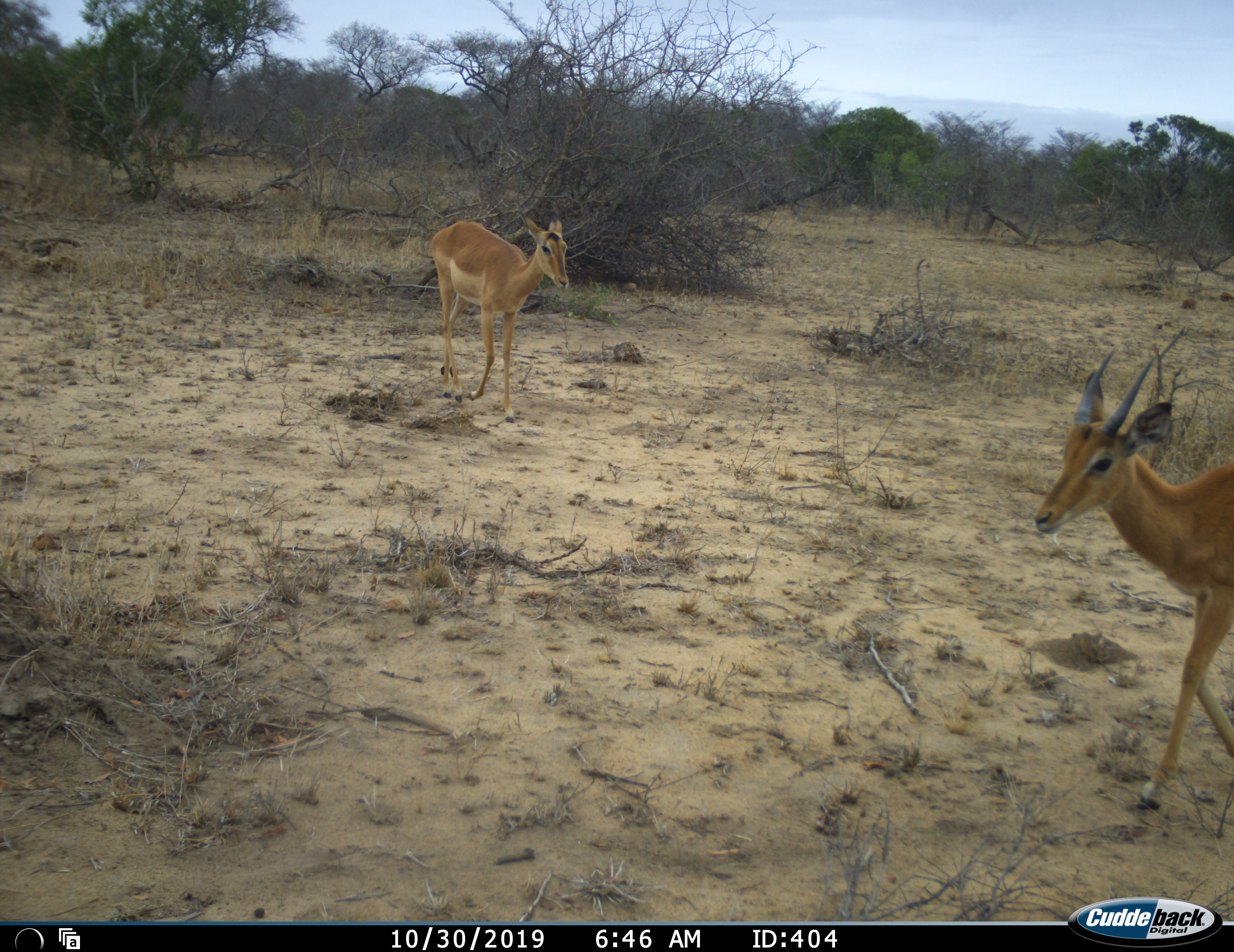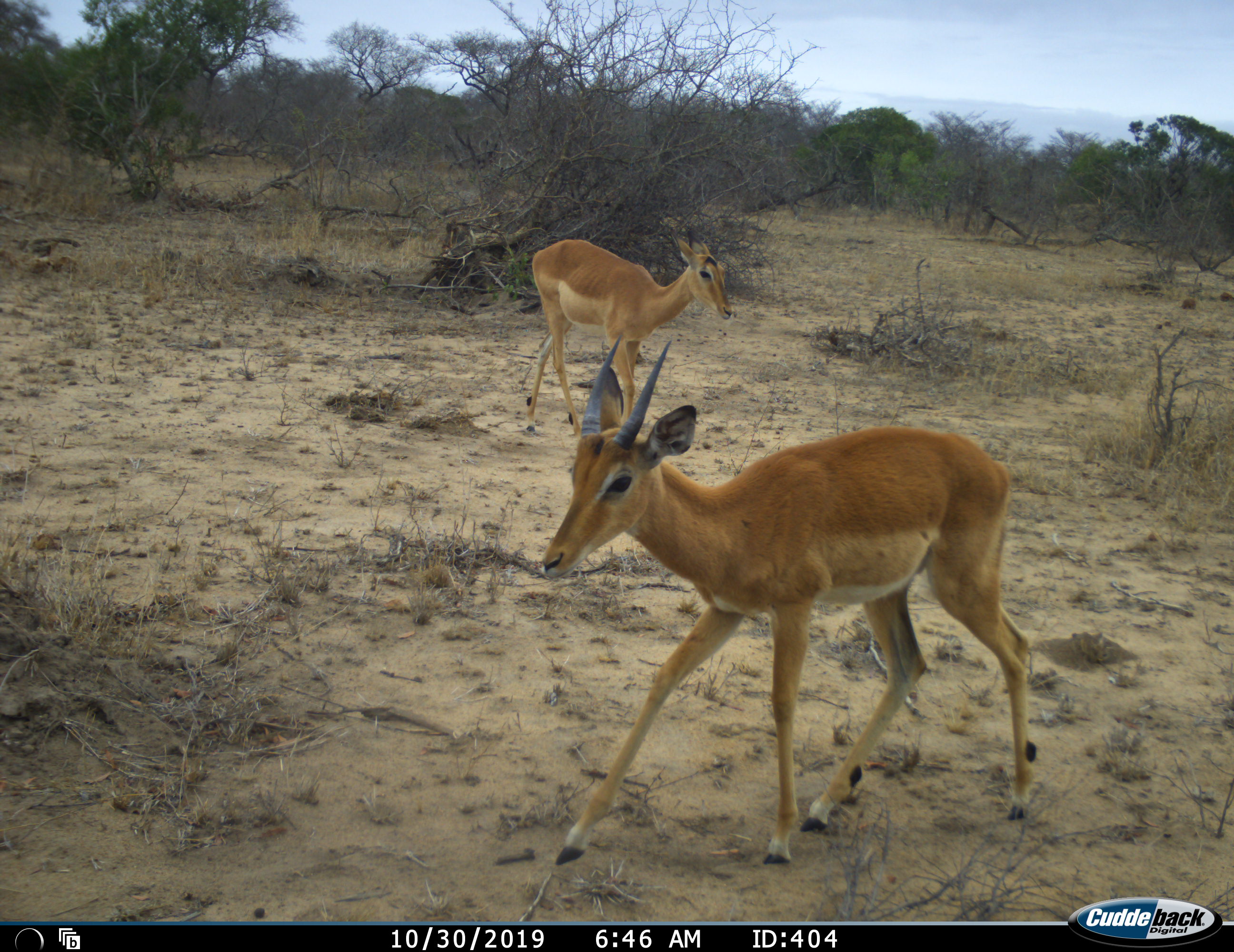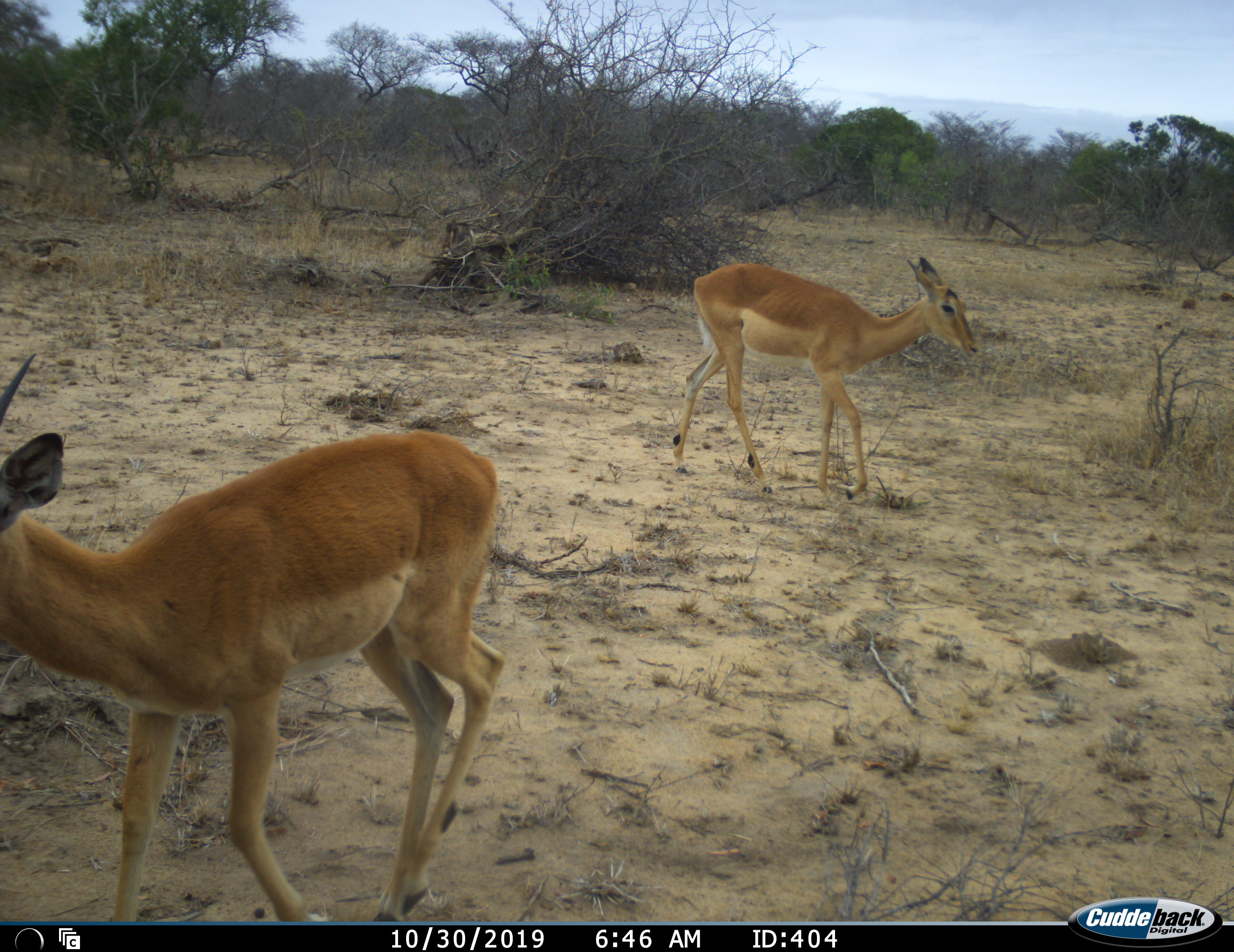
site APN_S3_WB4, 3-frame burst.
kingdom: Animalia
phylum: Chordata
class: Mammalia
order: Artiodactyla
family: Bovidae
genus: Aepyceros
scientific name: Aepyceros melampus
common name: impala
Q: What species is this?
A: Impala (Aepyceros melampus).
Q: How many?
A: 2.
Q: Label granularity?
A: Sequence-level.